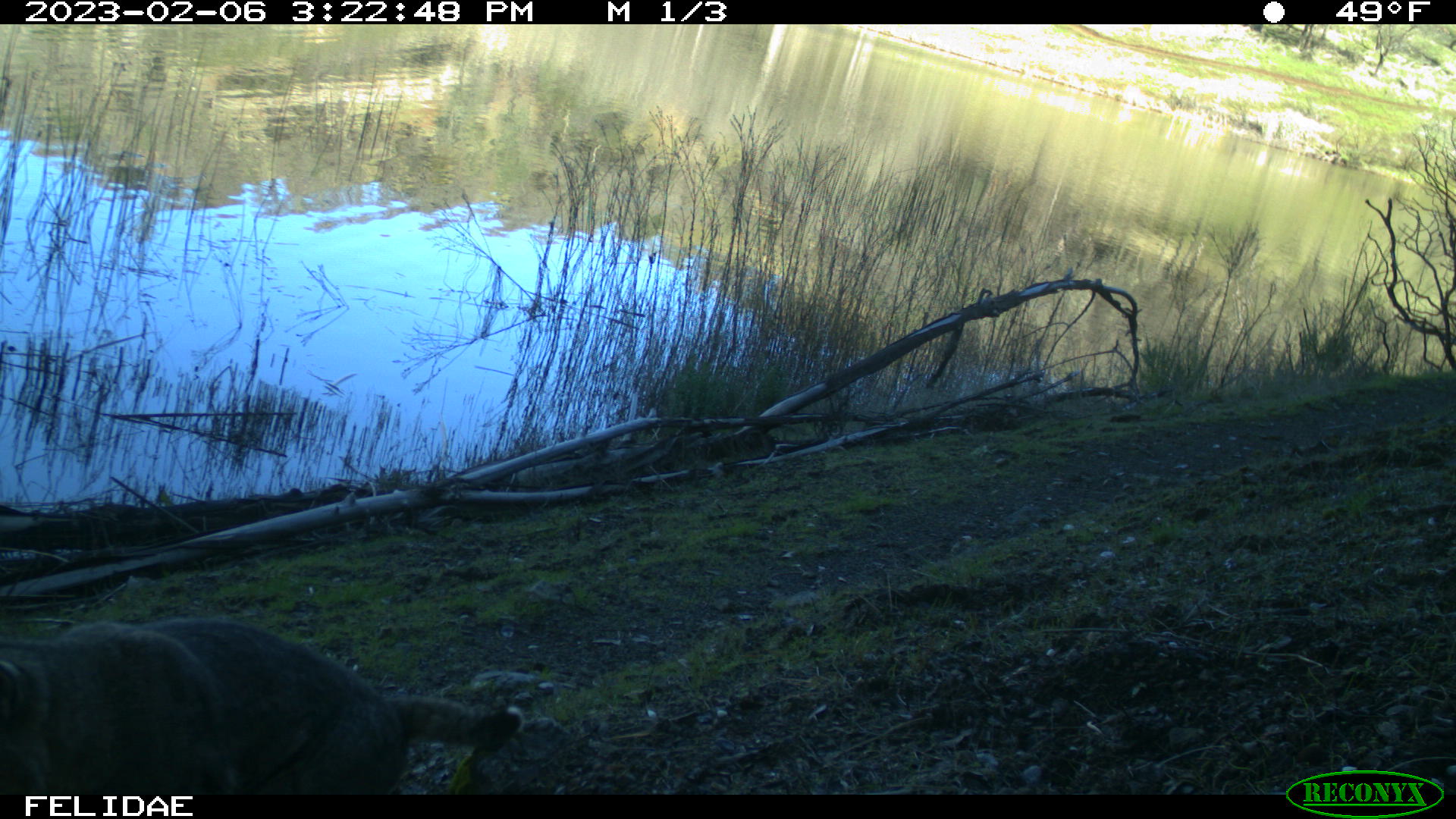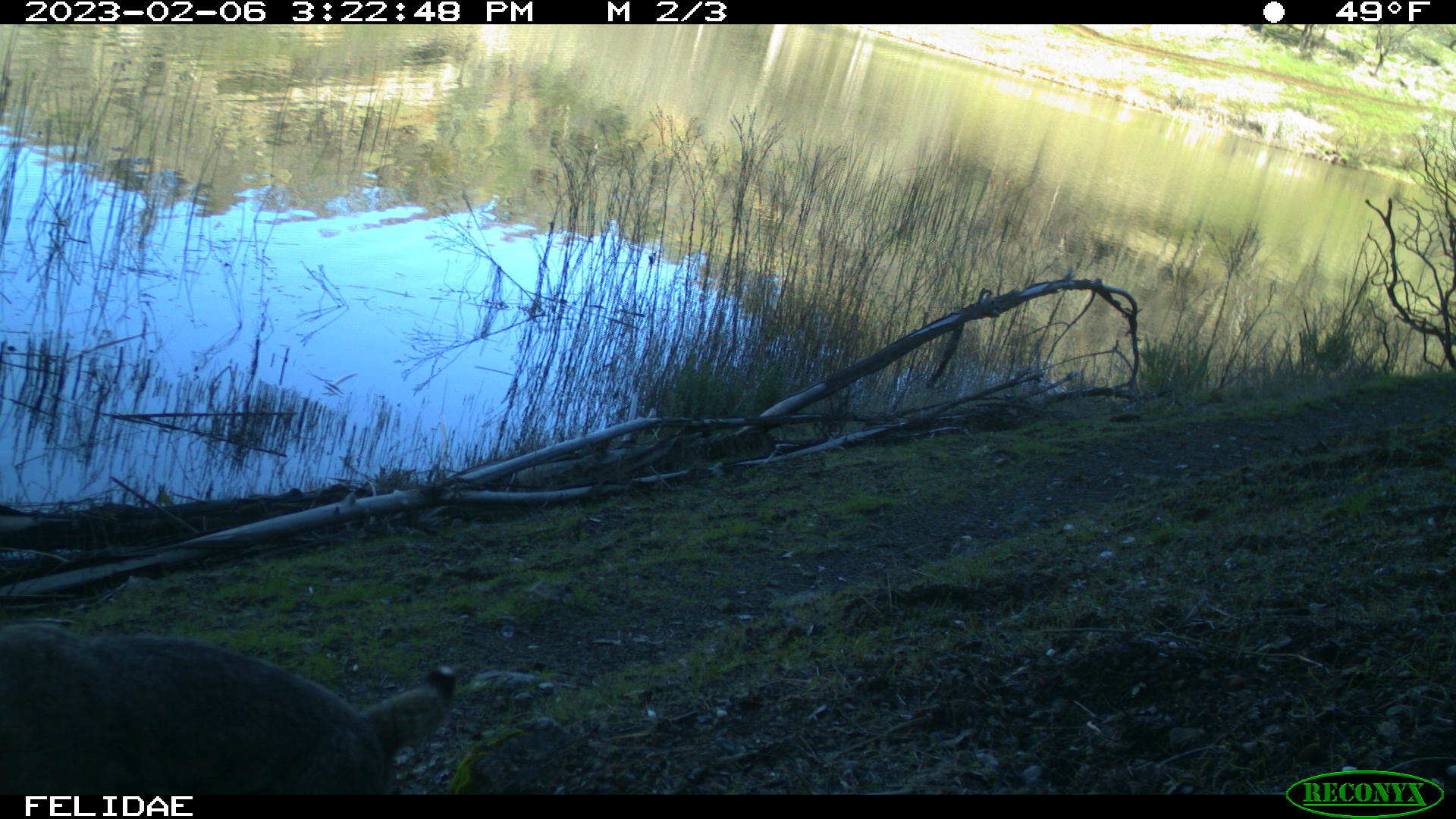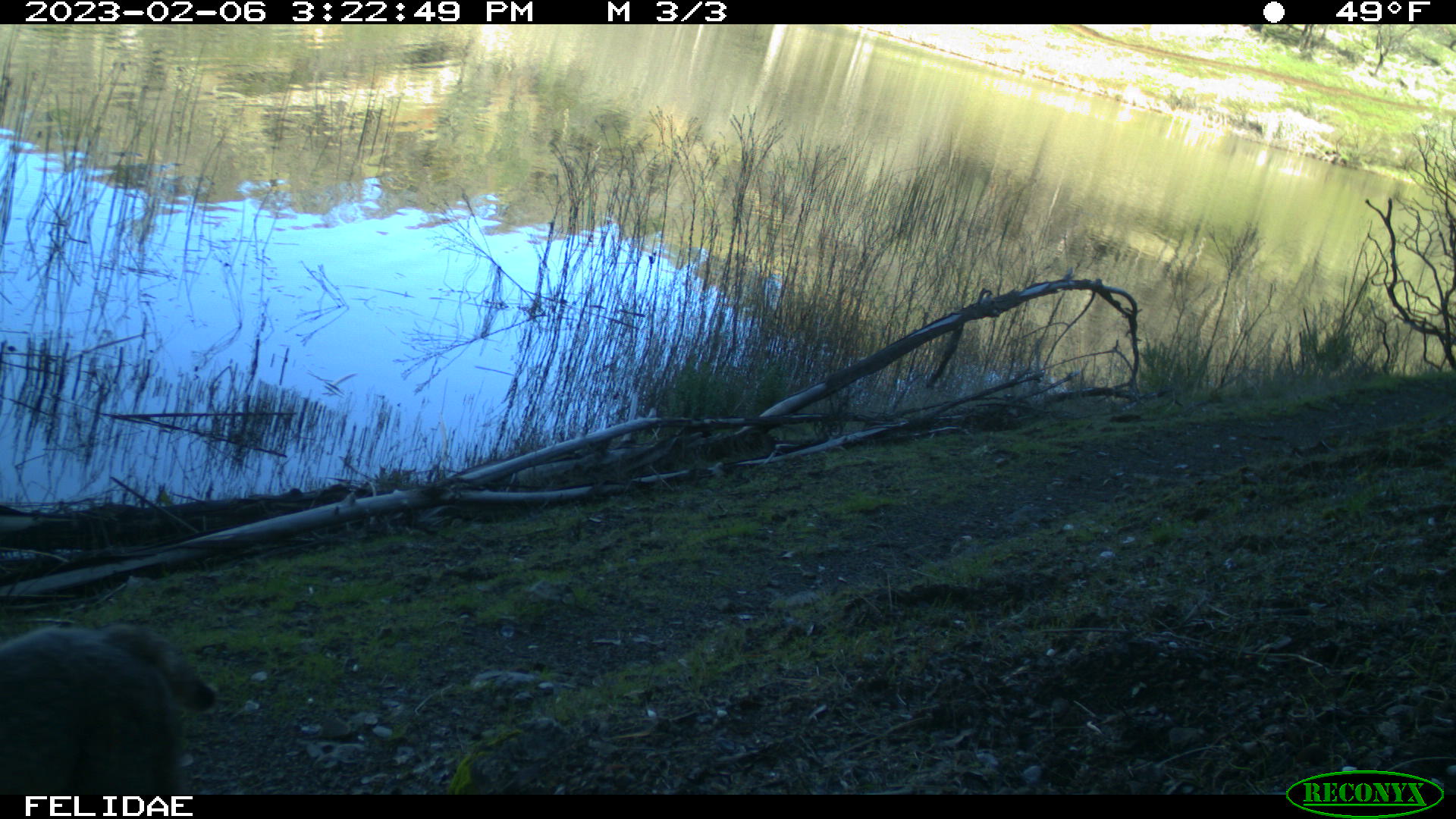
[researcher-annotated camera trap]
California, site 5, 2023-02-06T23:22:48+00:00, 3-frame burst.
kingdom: Animalia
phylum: Chordata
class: Mammalia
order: Carnivora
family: Felidae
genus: Lynx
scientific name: Lynx rufus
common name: bobcat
Bobcat (Lynx rufus).